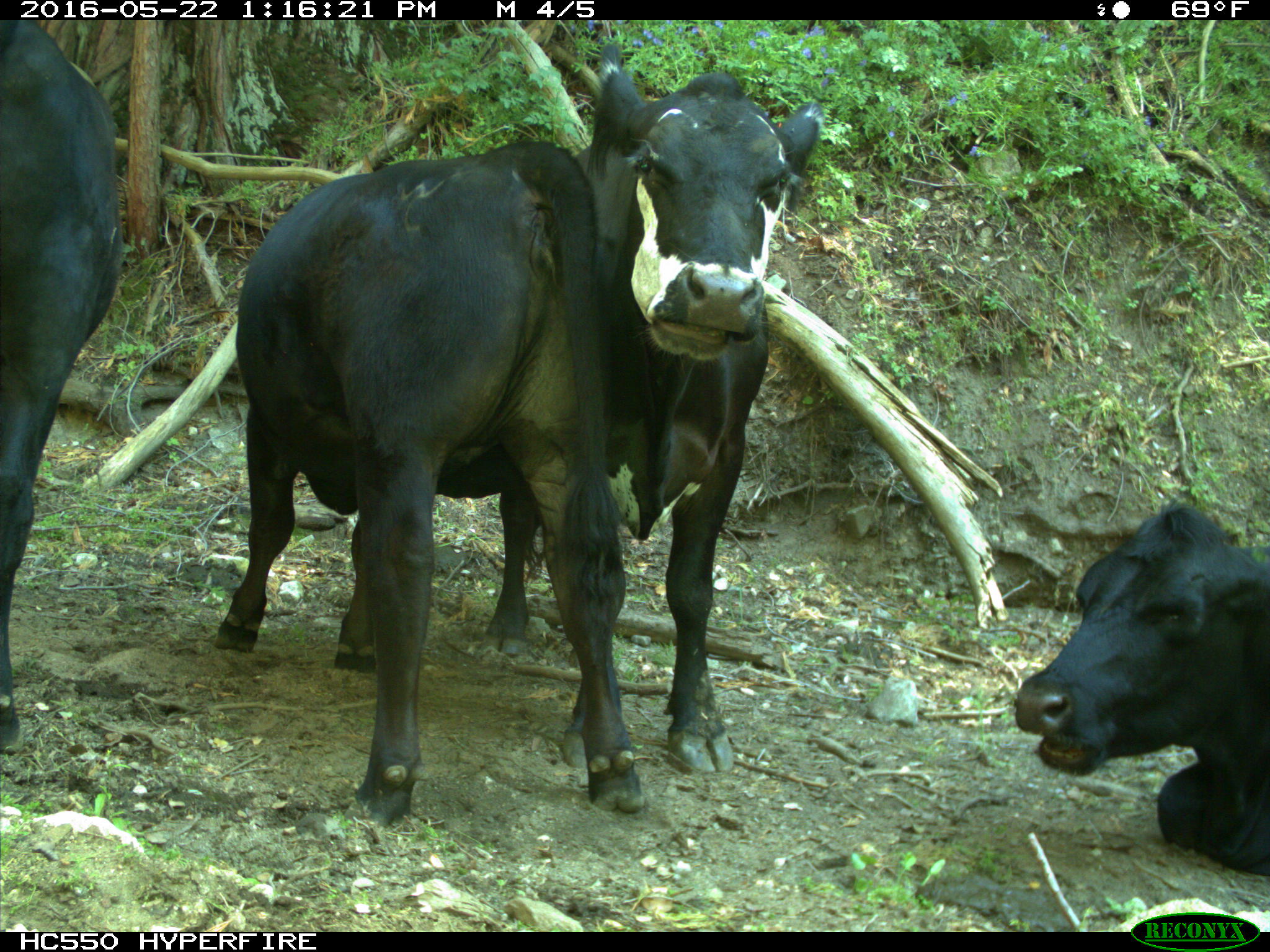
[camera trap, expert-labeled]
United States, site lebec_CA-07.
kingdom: Animalia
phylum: Chordata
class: Mammalia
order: Artiodactyla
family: Bovidae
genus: Bos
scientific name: Bos taurus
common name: domestic cow